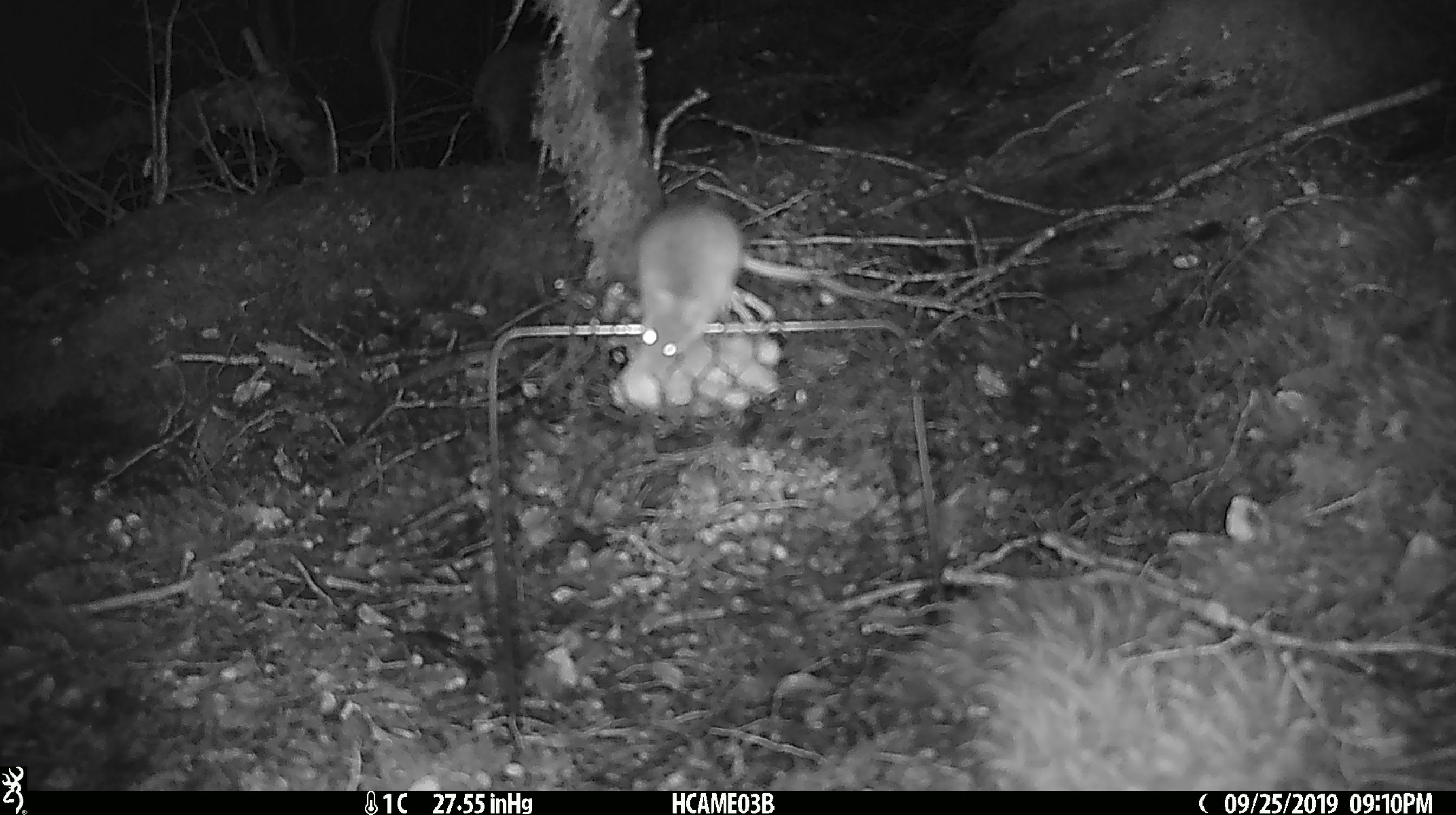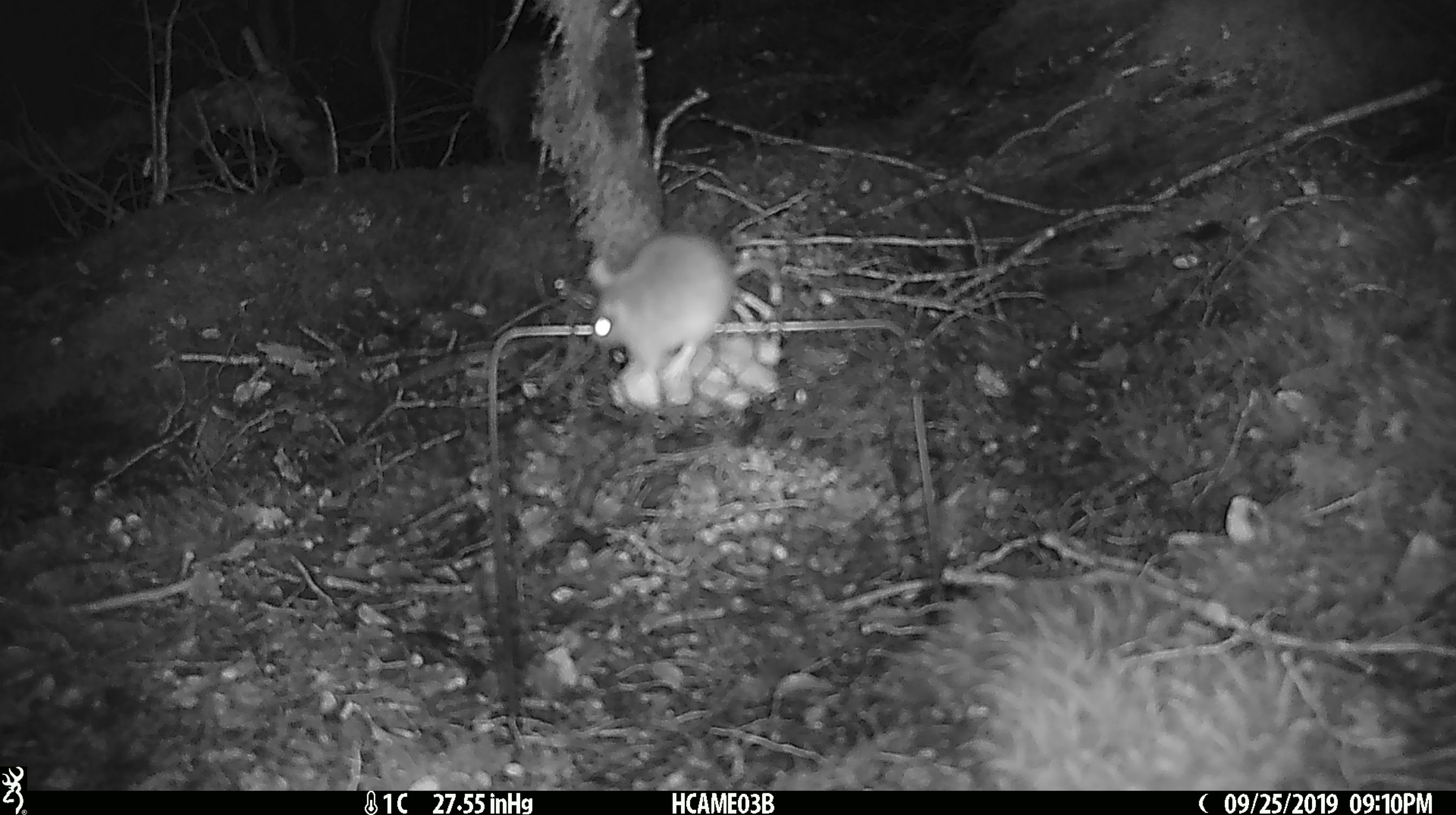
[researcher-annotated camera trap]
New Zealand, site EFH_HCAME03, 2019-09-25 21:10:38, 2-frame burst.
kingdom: Animalia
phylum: Chordata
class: Mammalia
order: Rodentia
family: Muridae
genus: Mus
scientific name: Mus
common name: mouse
Mouse (Mus).